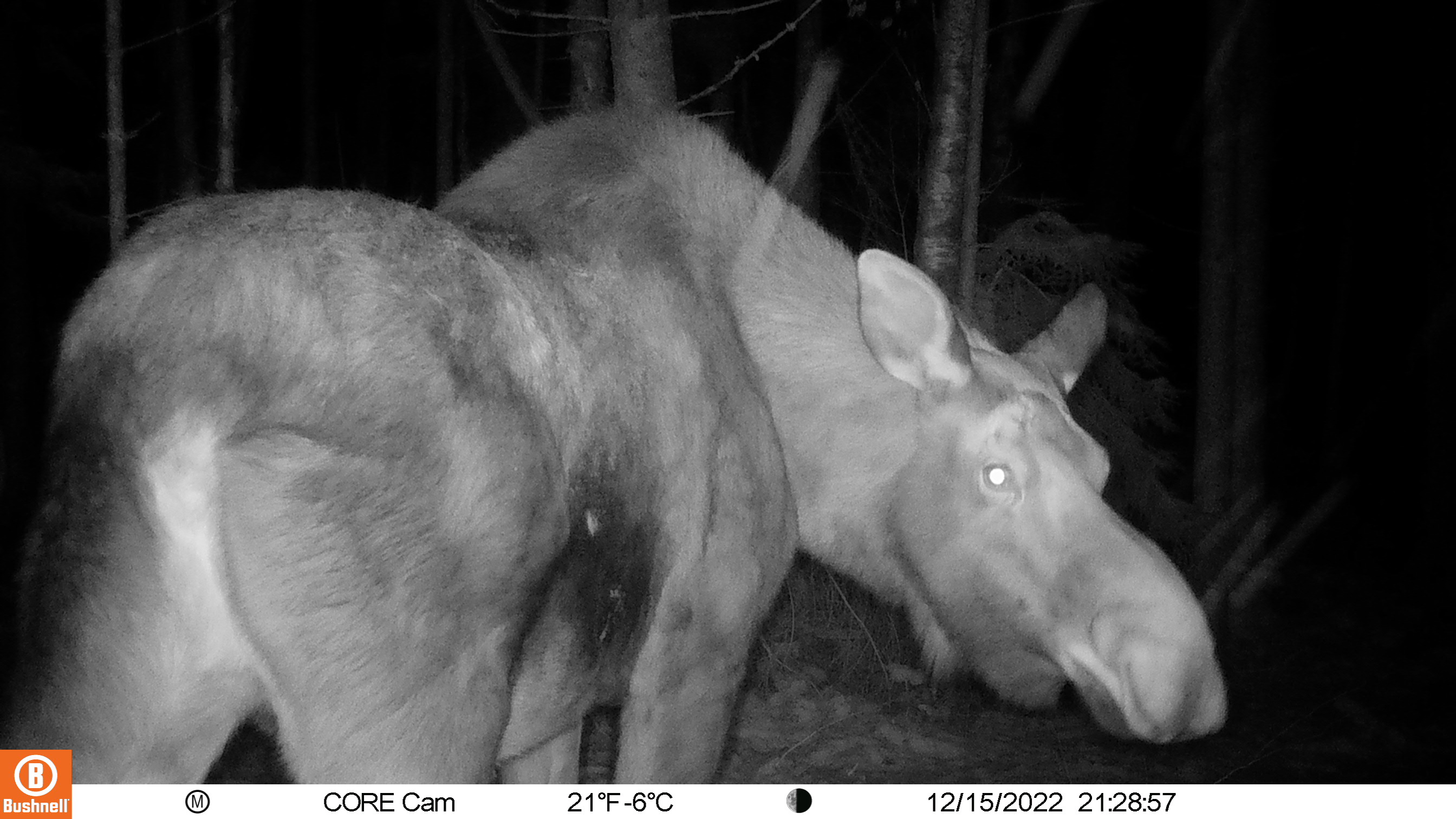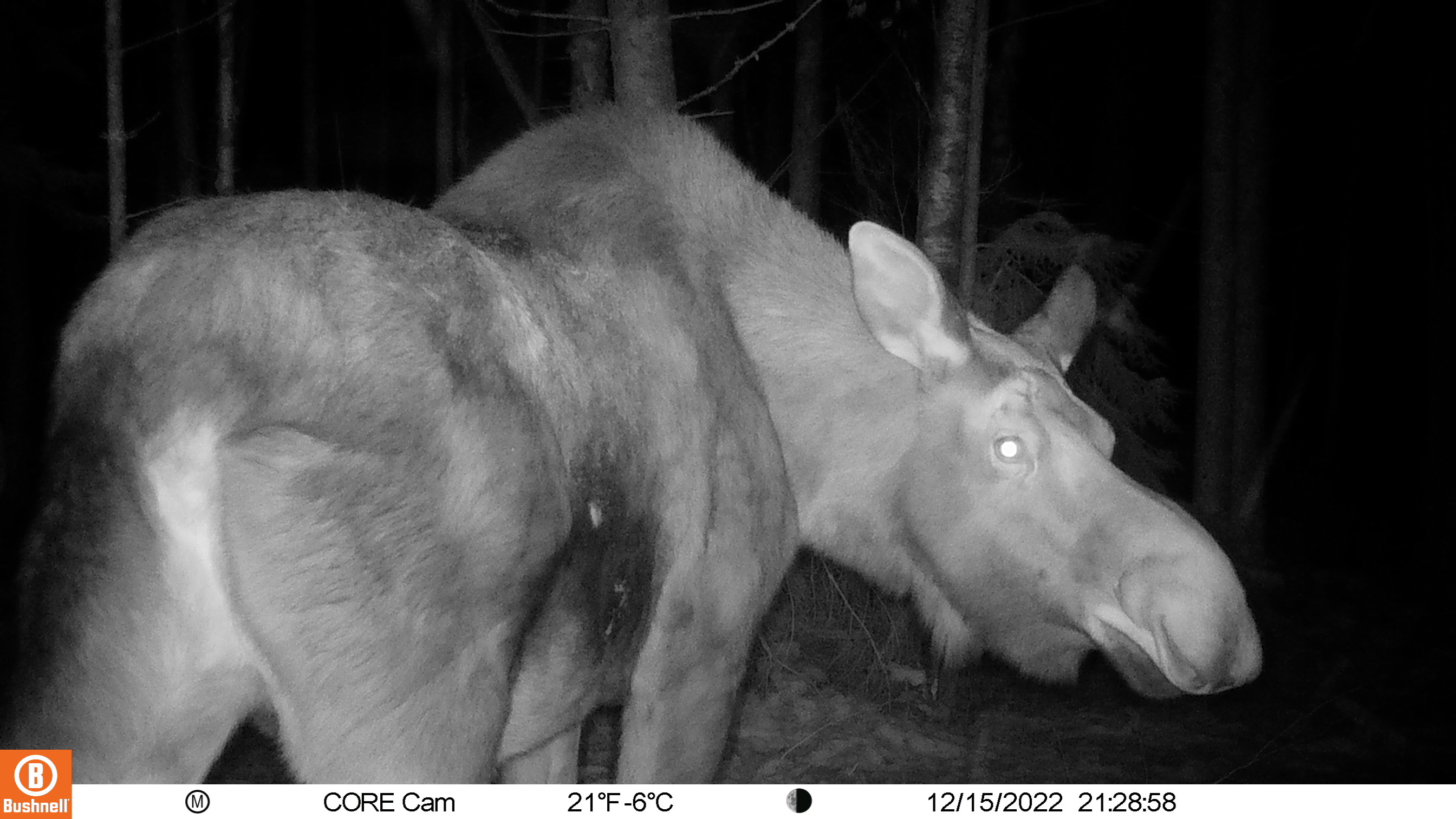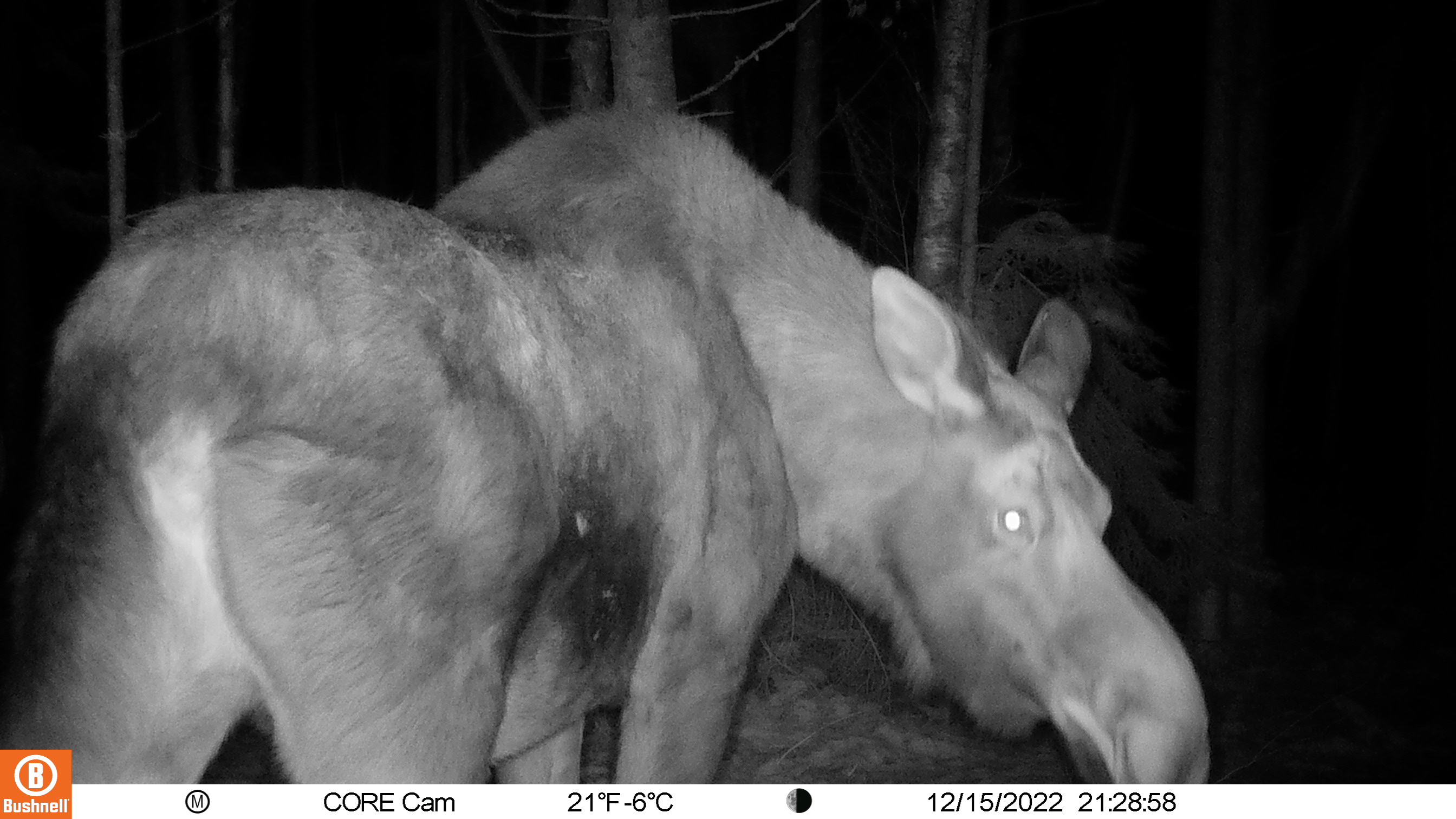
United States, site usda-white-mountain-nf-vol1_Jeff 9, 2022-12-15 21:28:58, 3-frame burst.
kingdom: Animalia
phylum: Chordata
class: Mammalia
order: Artiodactyla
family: Cervidae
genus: Alces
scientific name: Alces alces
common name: moose